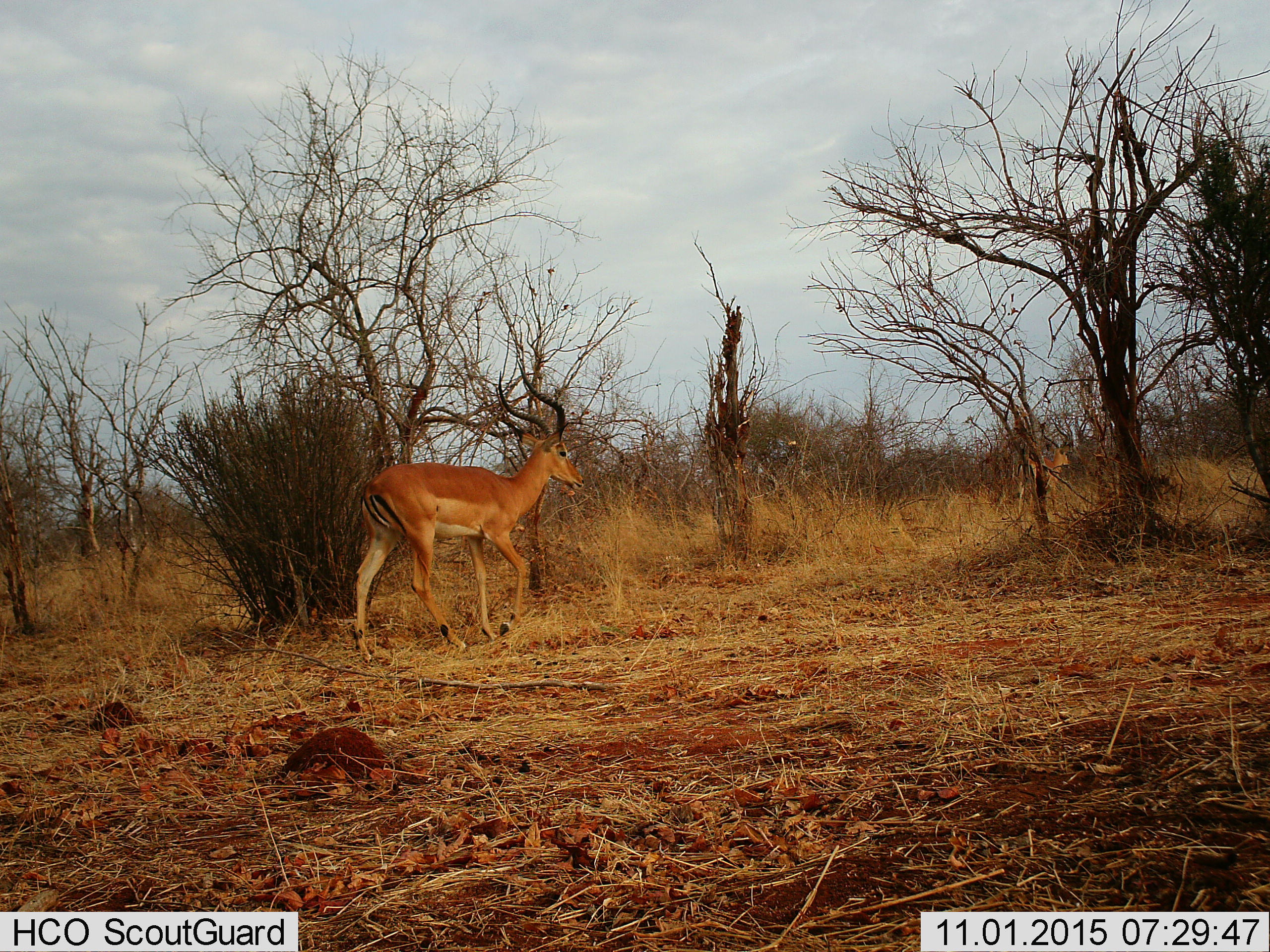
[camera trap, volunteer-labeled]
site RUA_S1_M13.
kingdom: Animalia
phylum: Chordata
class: Mammalia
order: Artiodactyla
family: Bovidae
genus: Aepyceros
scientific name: Aepyceros melampus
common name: impala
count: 2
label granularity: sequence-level